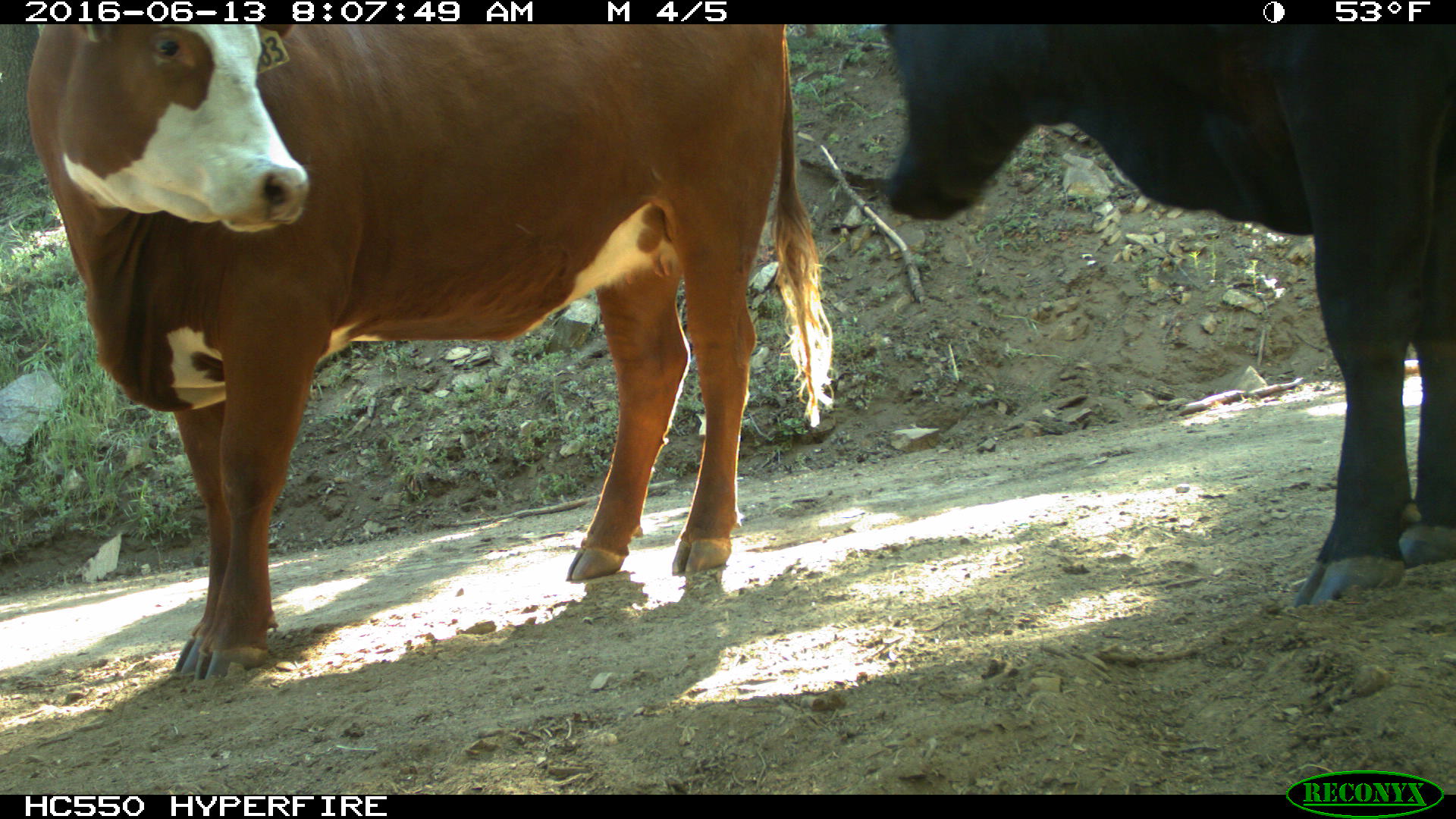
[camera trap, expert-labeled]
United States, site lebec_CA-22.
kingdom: Animalia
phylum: Chordata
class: Mammalia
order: Artiodactyla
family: Bovidae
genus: Bos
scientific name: Bos taurus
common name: domestic cow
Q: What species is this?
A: Bos taurus (domestic cow).